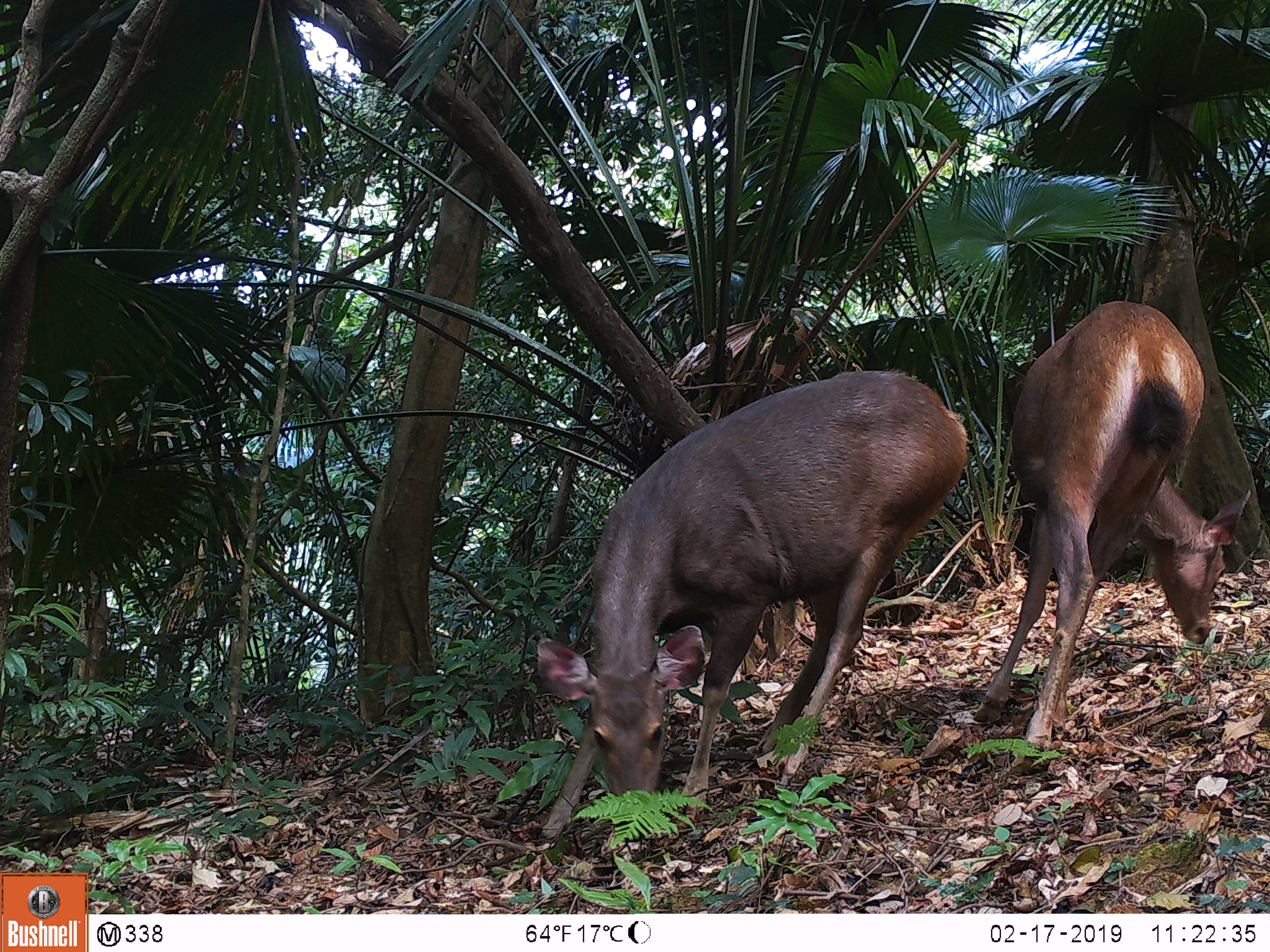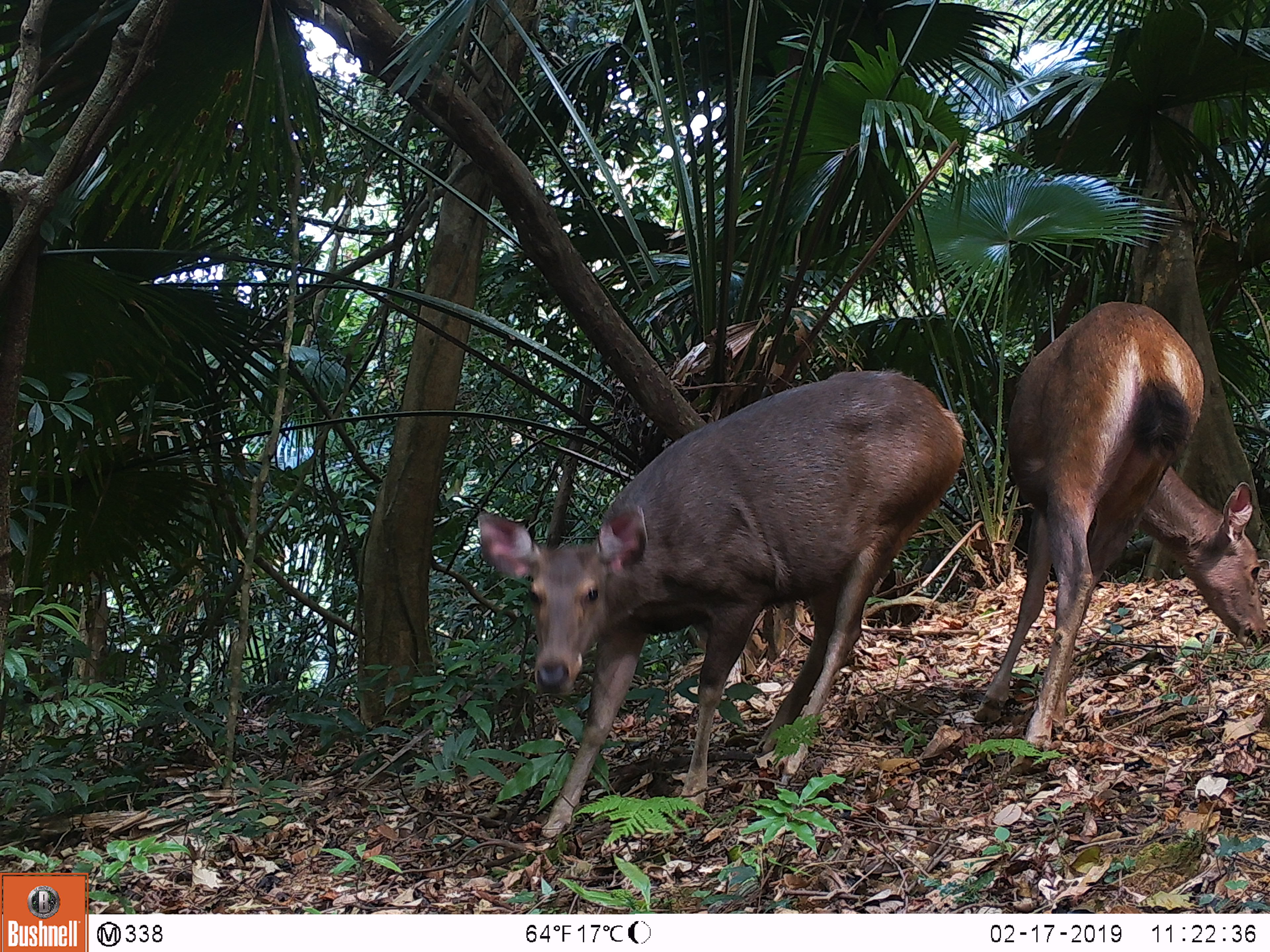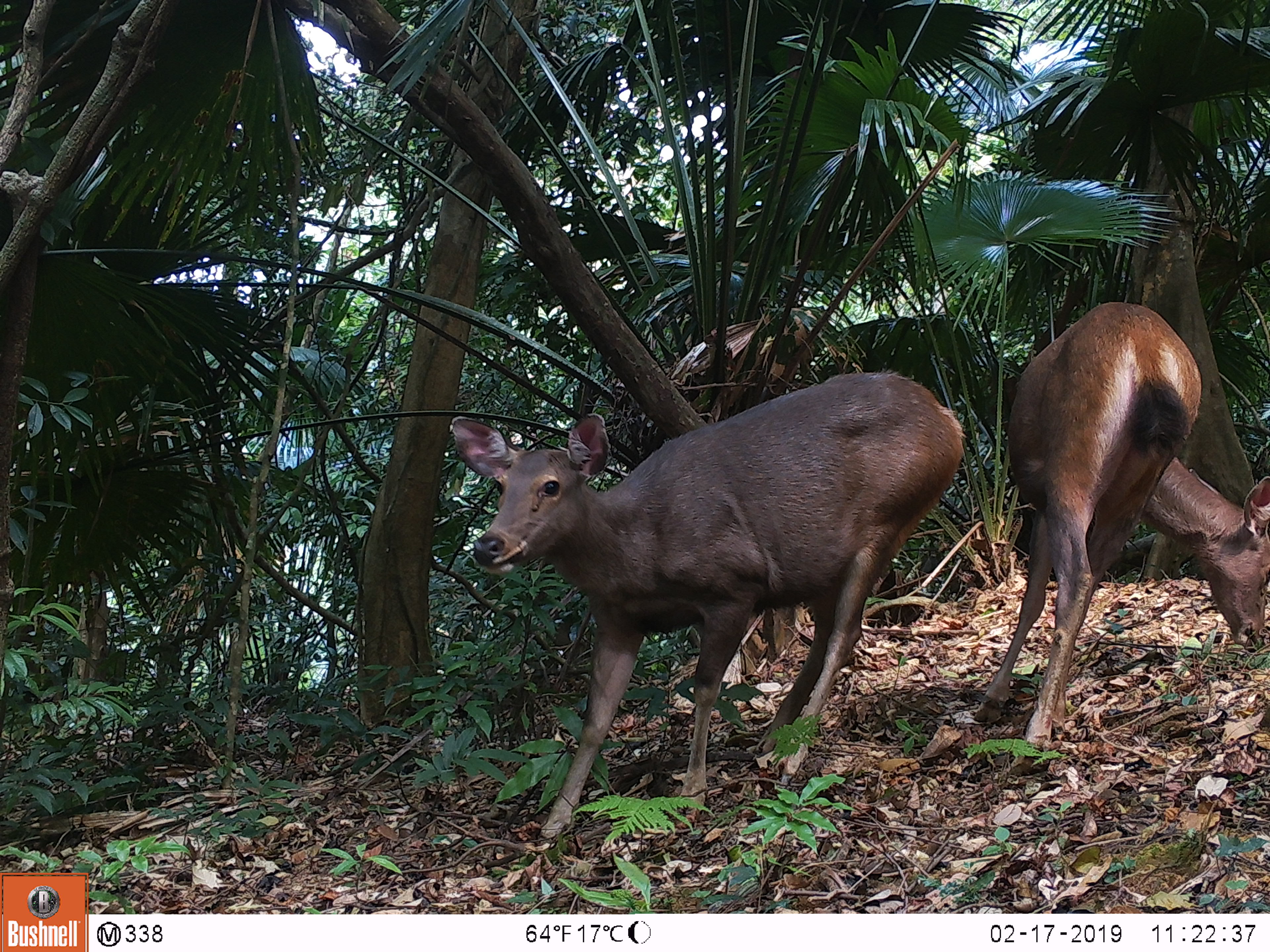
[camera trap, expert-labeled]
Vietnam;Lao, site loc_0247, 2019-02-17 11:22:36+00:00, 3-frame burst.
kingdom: Animalia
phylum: Chordata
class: Mammalia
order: Artiodactyla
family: Cervidae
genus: Rusa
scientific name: Rusa unicolor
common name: sambar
Sambar (Rusa unicolor). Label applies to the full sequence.